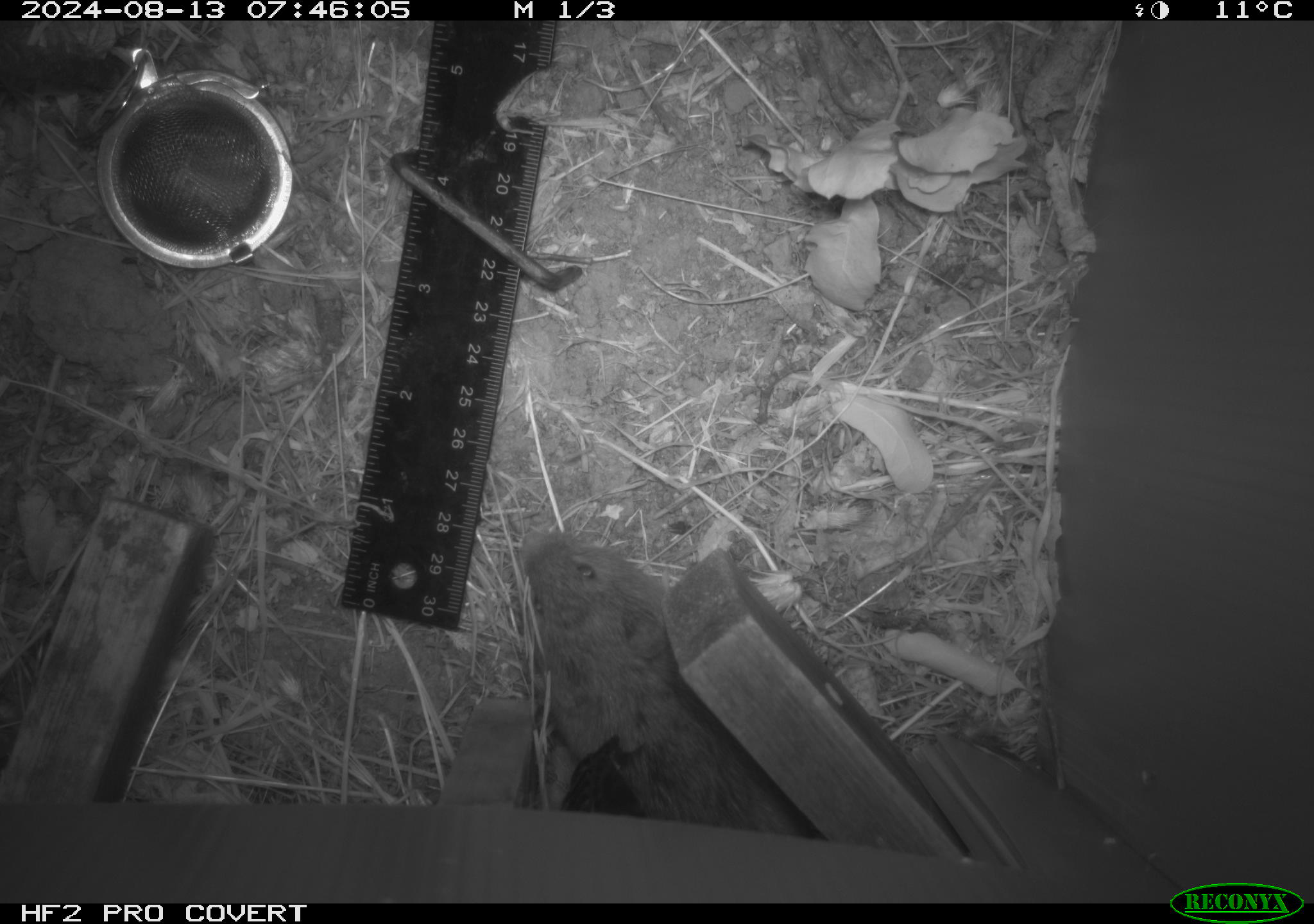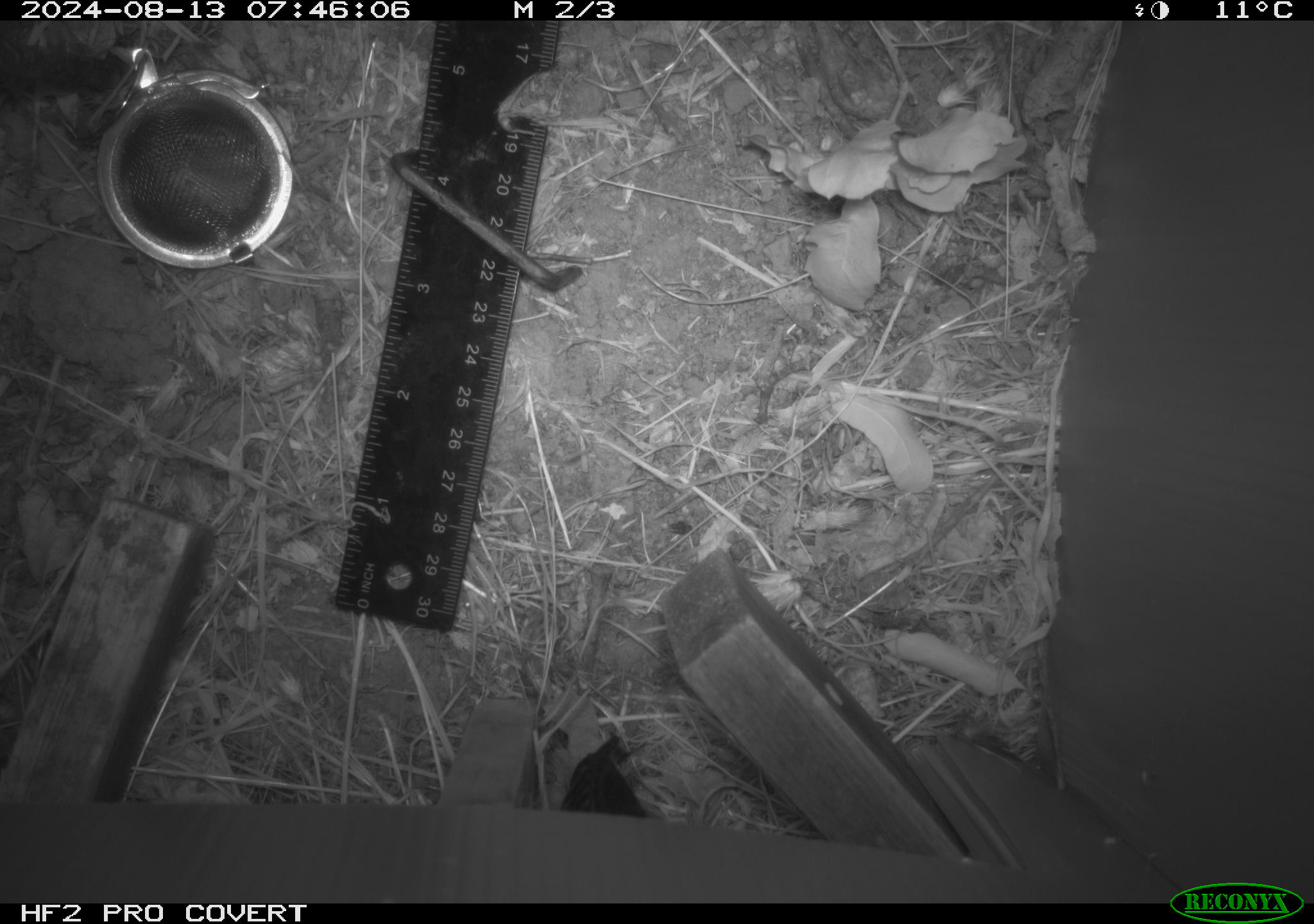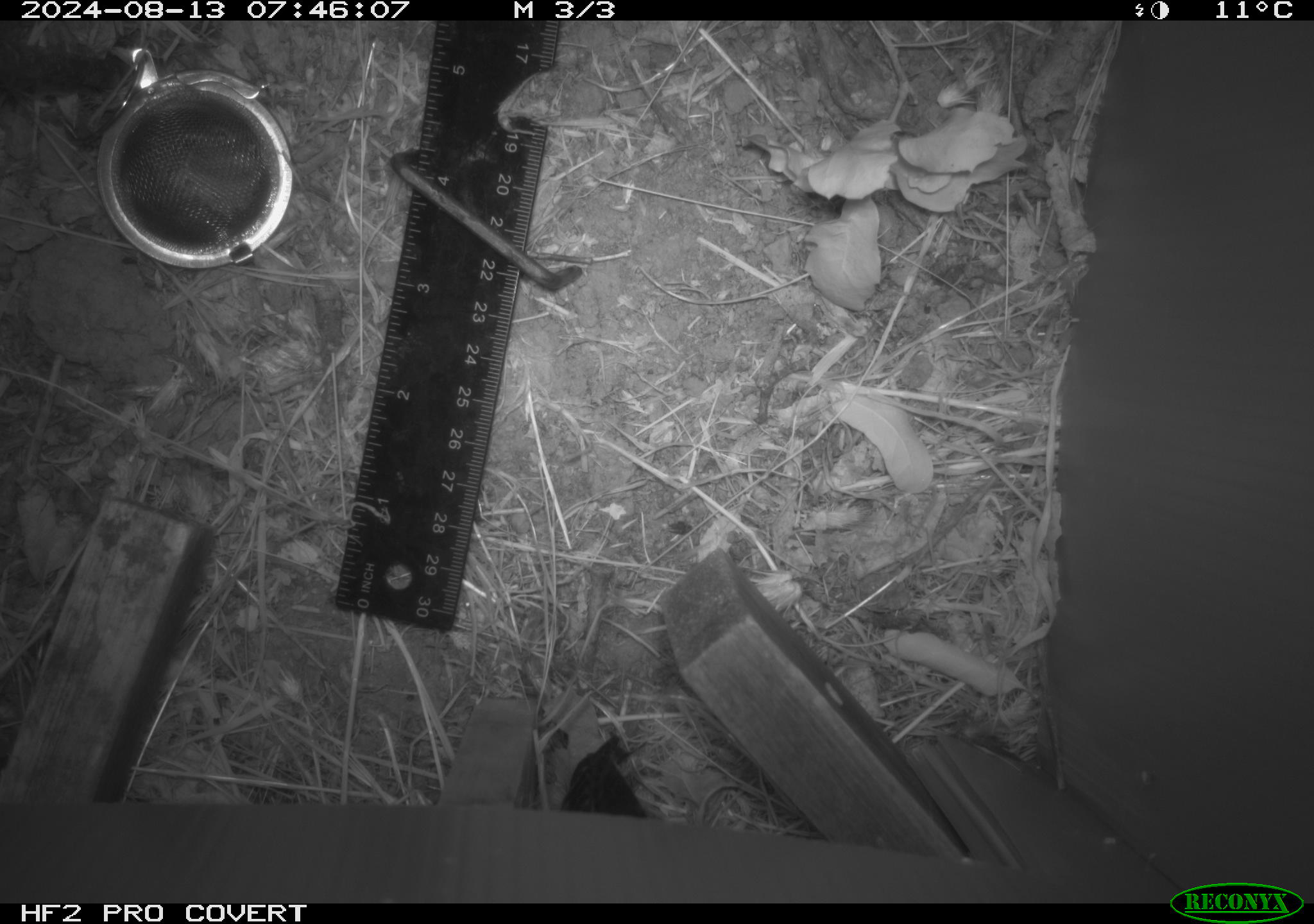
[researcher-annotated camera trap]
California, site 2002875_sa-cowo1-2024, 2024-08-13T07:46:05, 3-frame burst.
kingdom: Animalia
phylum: Chordata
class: Mammalia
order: Rodentia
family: Cricetidae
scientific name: Arvicolinae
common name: voles, lemmings, and muskrats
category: arvicolinae subfamily